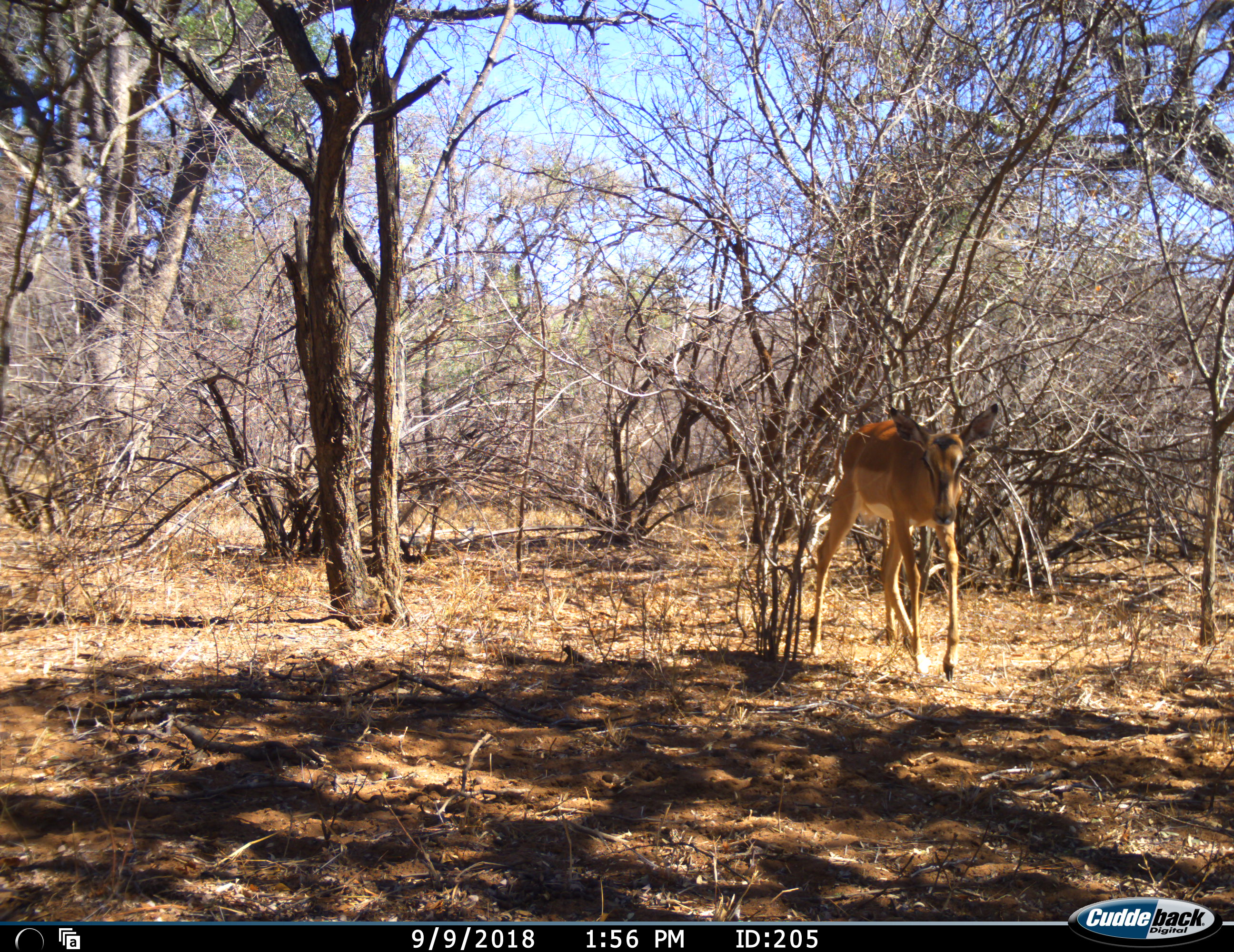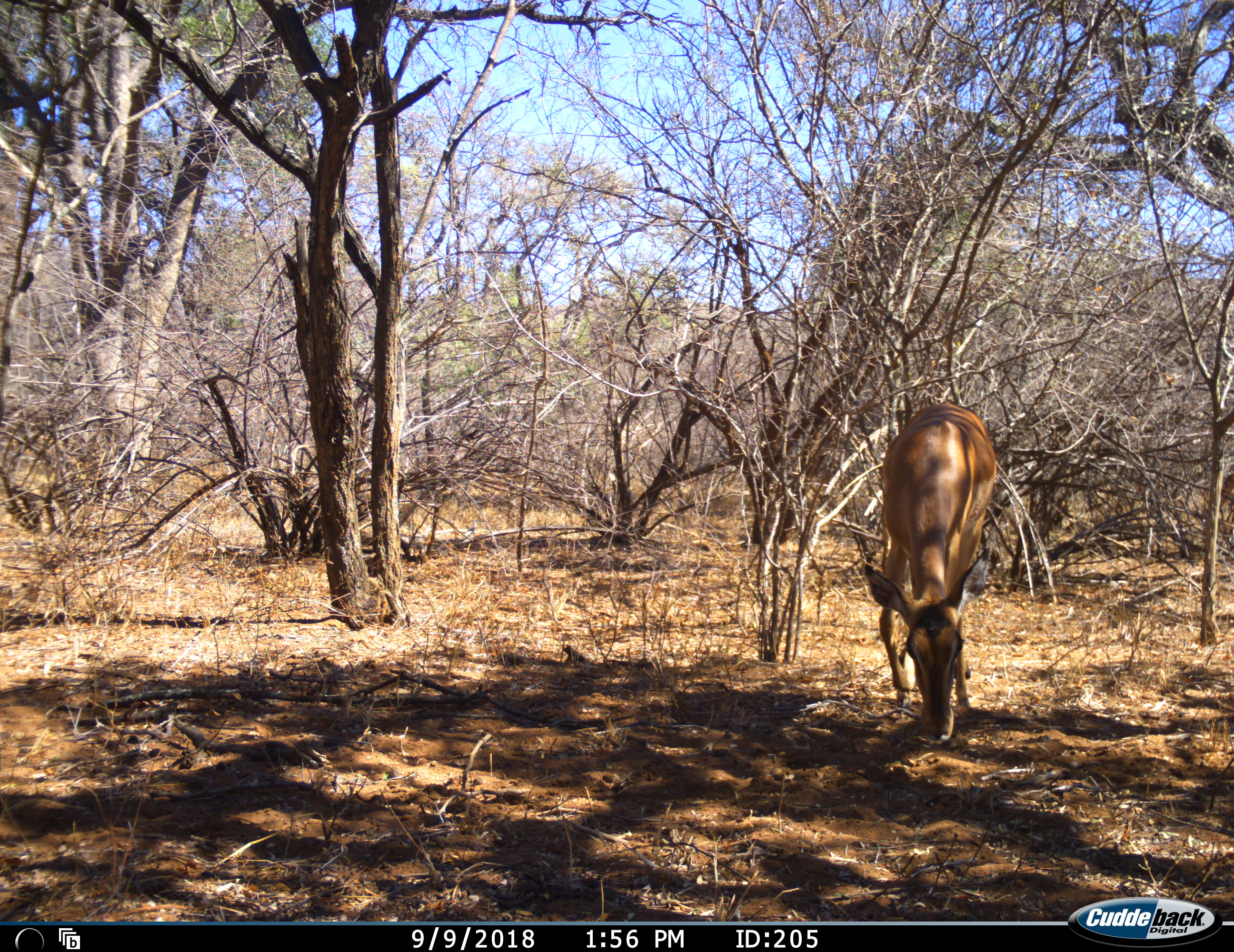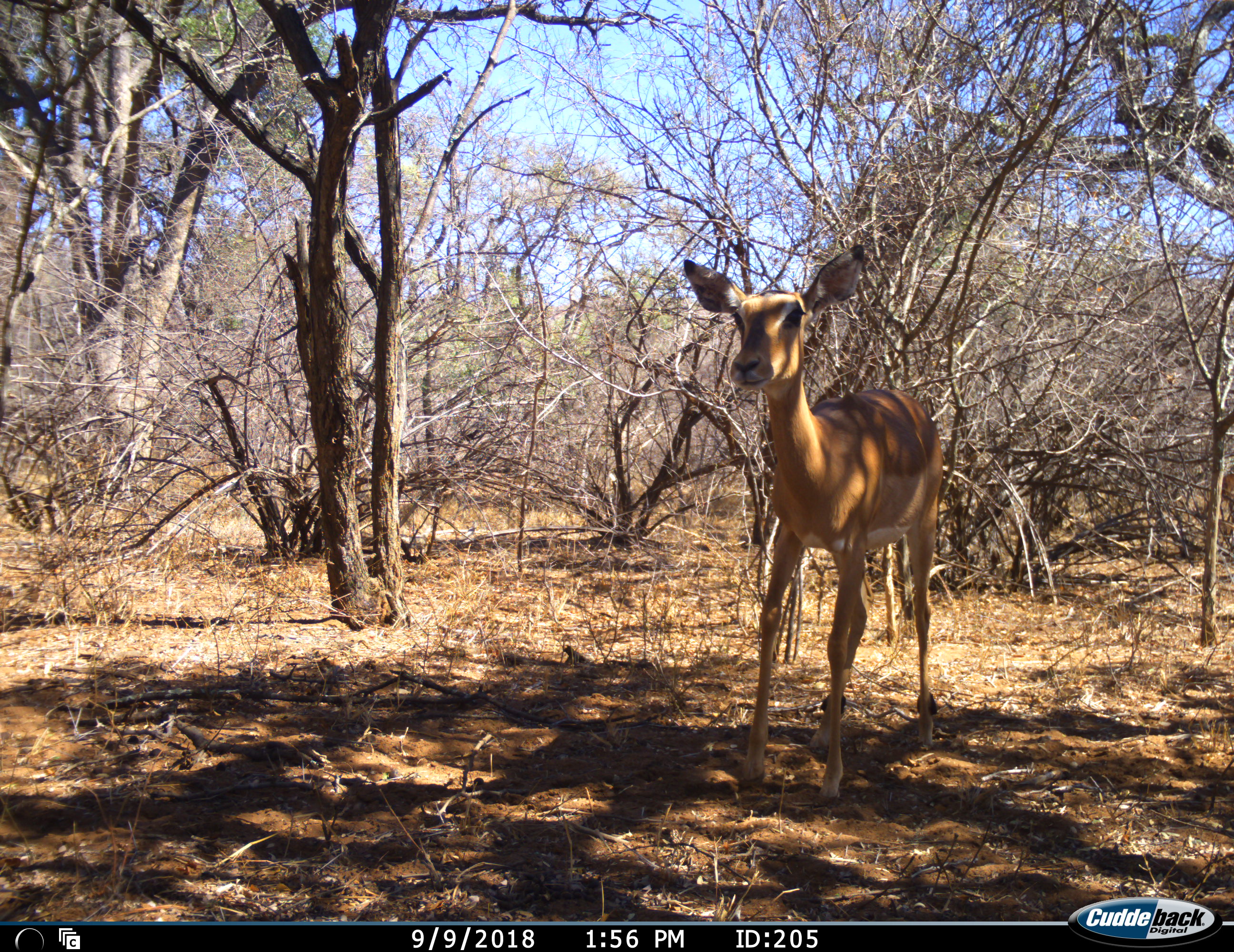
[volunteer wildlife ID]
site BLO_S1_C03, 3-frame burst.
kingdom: Animalia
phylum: Chordata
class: Mammalia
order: Artiodactyla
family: Bovidae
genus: Aepyceros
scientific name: Aepyceros melampus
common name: impala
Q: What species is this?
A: Impala (Aepyceros melampus).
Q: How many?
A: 1.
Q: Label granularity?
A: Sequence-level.